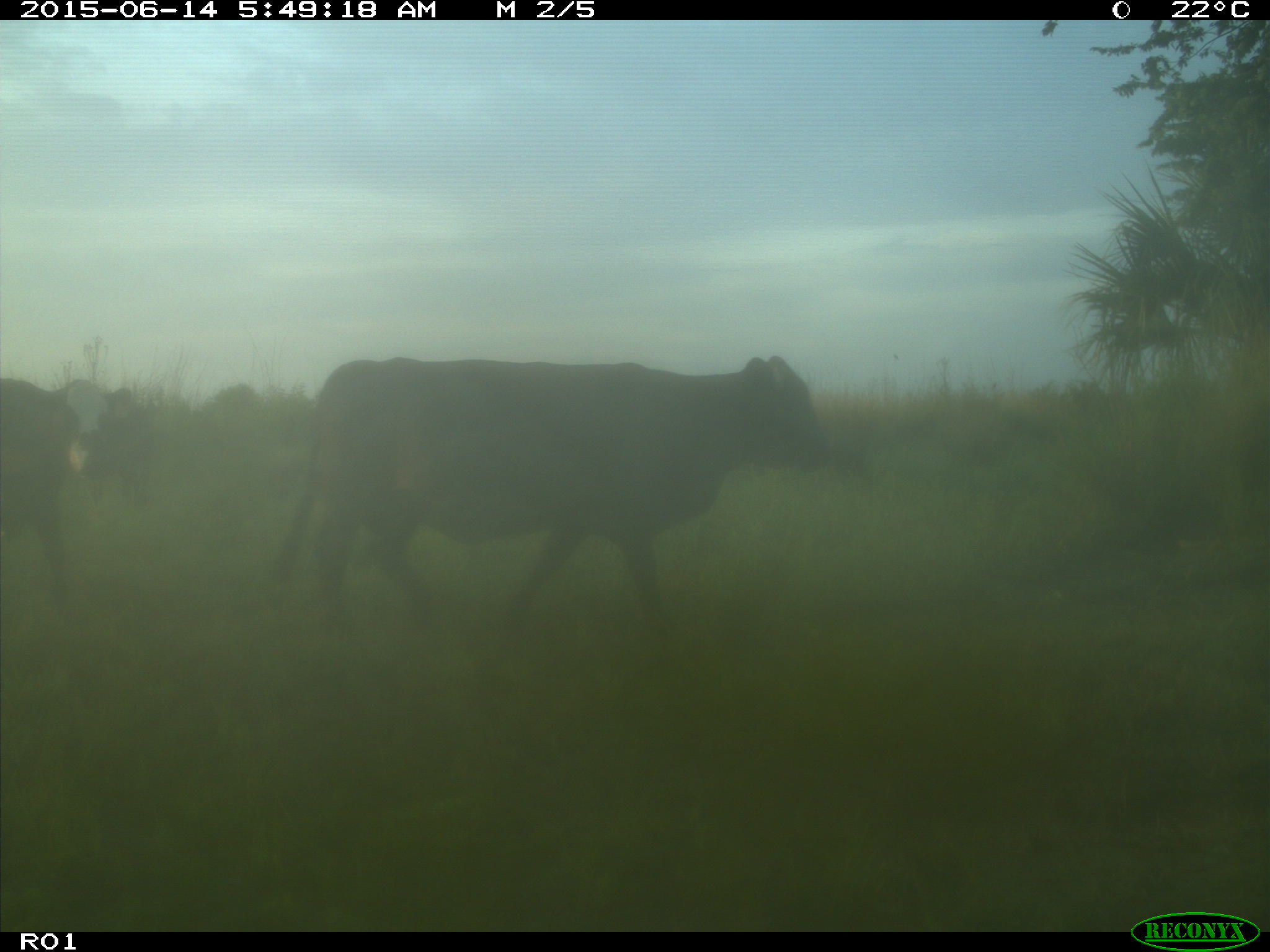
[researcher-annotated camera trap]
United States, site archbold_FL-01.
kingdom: Animalia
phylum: Chordata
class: Mammalia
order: Artiodactyla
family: Bovidae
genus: Bos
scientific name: Bos taurus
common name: domestic cow